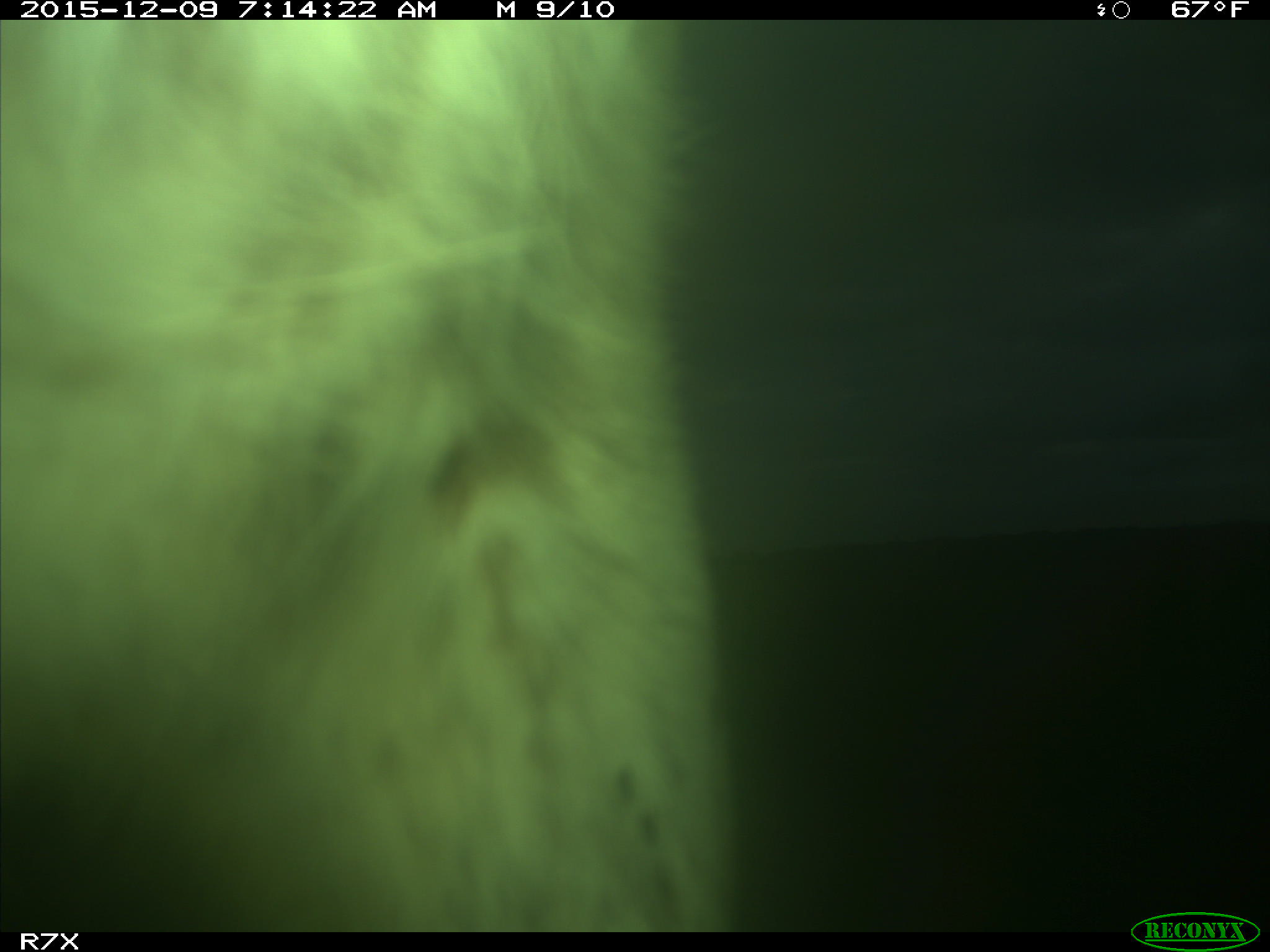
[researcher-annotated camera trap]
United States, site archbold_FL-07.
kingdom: Animalia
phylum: Chordata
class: Mammalia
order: Artiodactyla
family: Bovidae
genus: Bos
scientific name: Bos taurus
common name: domestic cow